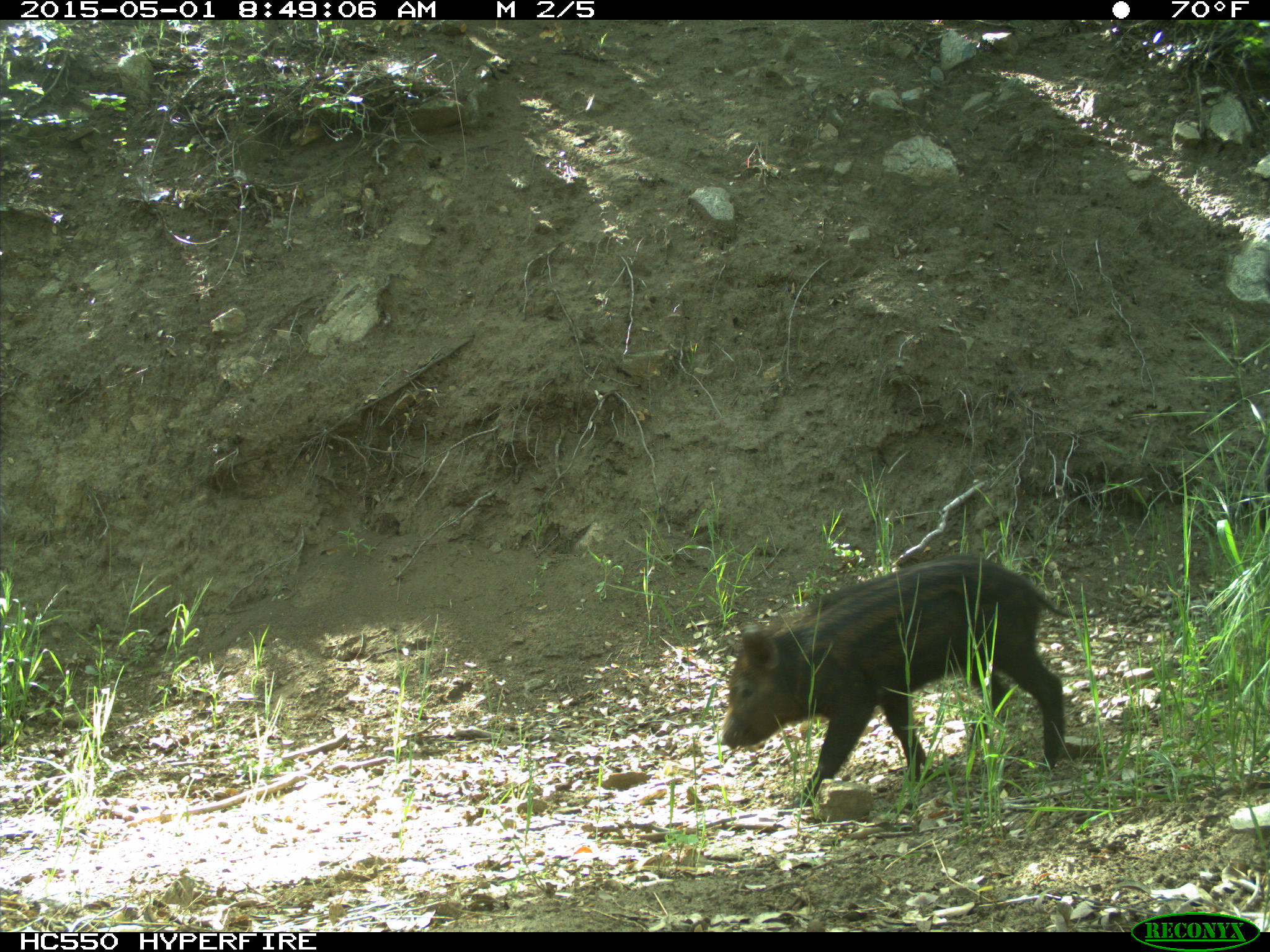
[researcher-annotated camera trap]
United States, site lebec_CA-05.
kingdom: Animalia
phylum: Chordata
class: Mammalia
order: Artiodactyla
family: Suidae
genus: Sus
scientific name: Sus scrofa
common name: wild boar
Sus scrofa (wild boar).